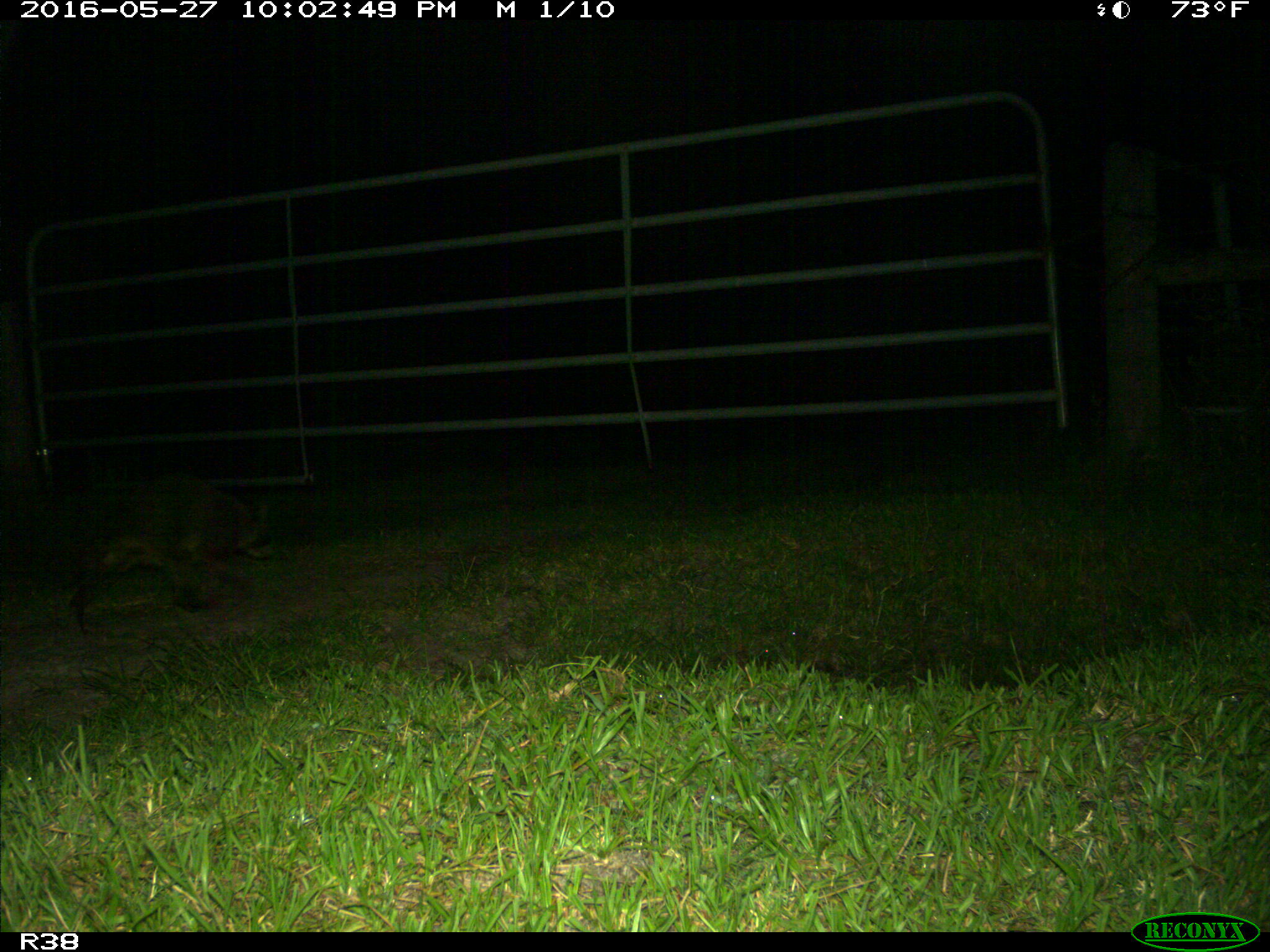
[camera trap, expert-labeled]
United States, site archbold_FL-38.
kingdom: Animalia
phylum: Chordata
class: Mammalia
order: Carnivora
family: Procyonidae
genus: Procyon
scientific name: Procyon lotor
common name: common raccoon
Procyon lotor (common raccoon).